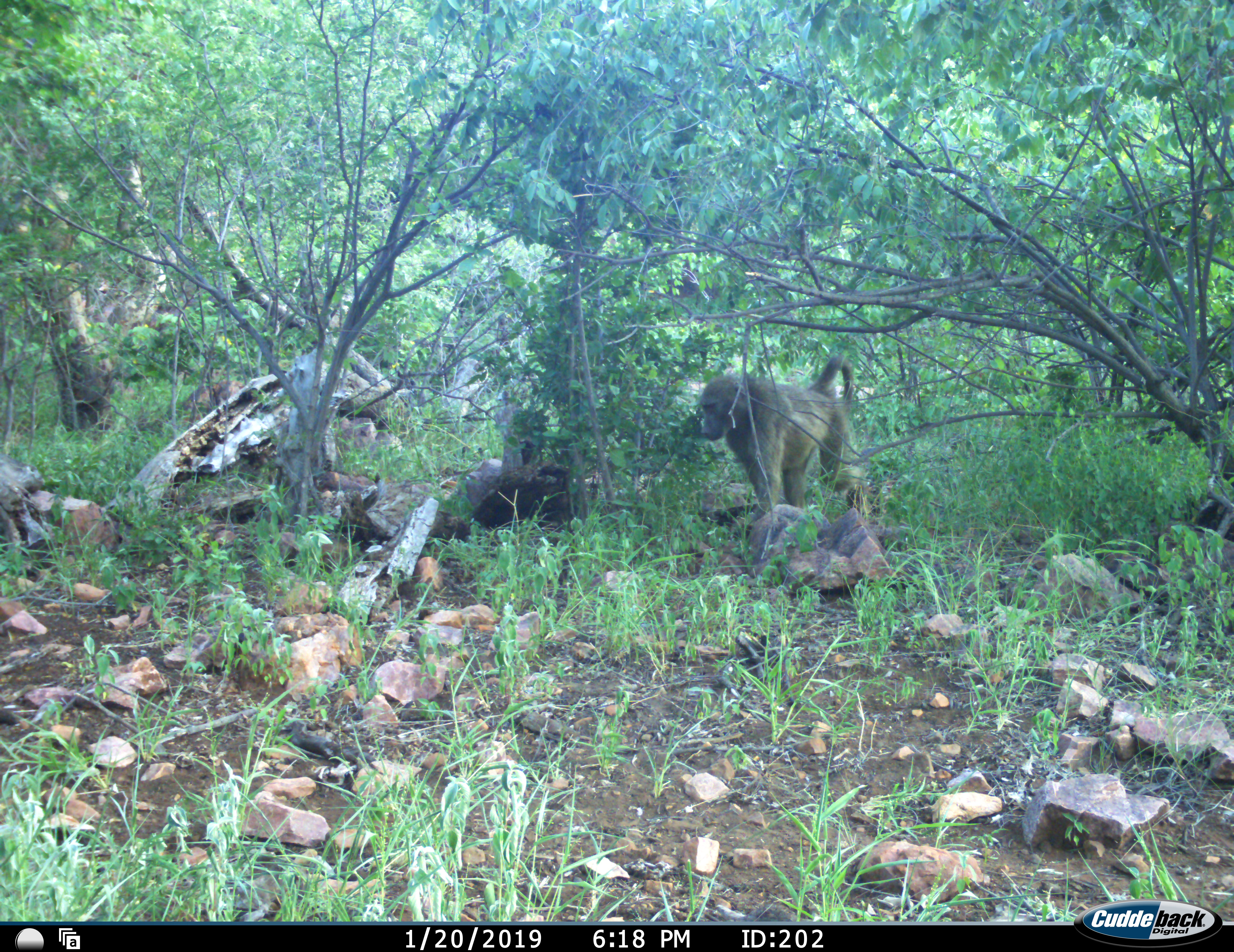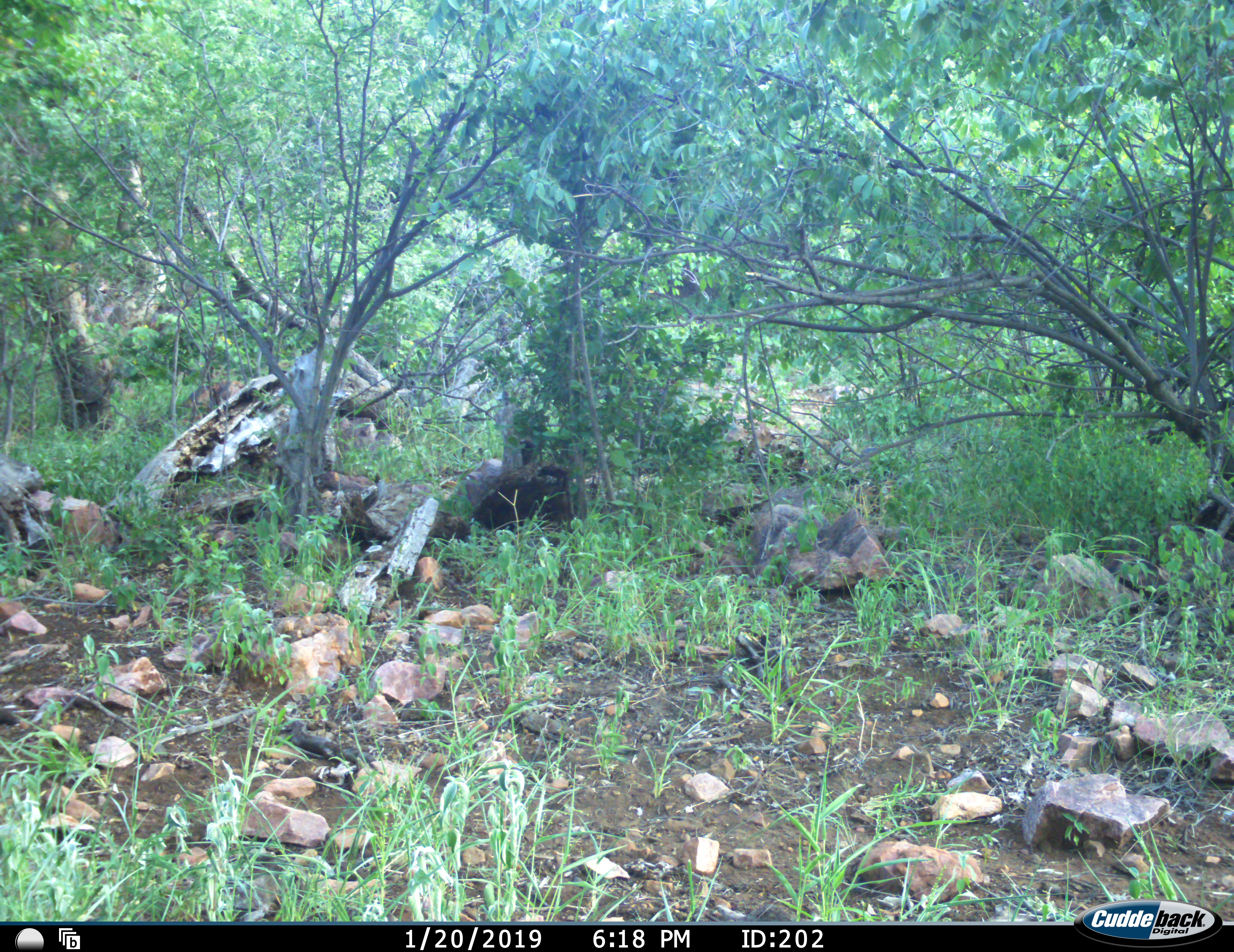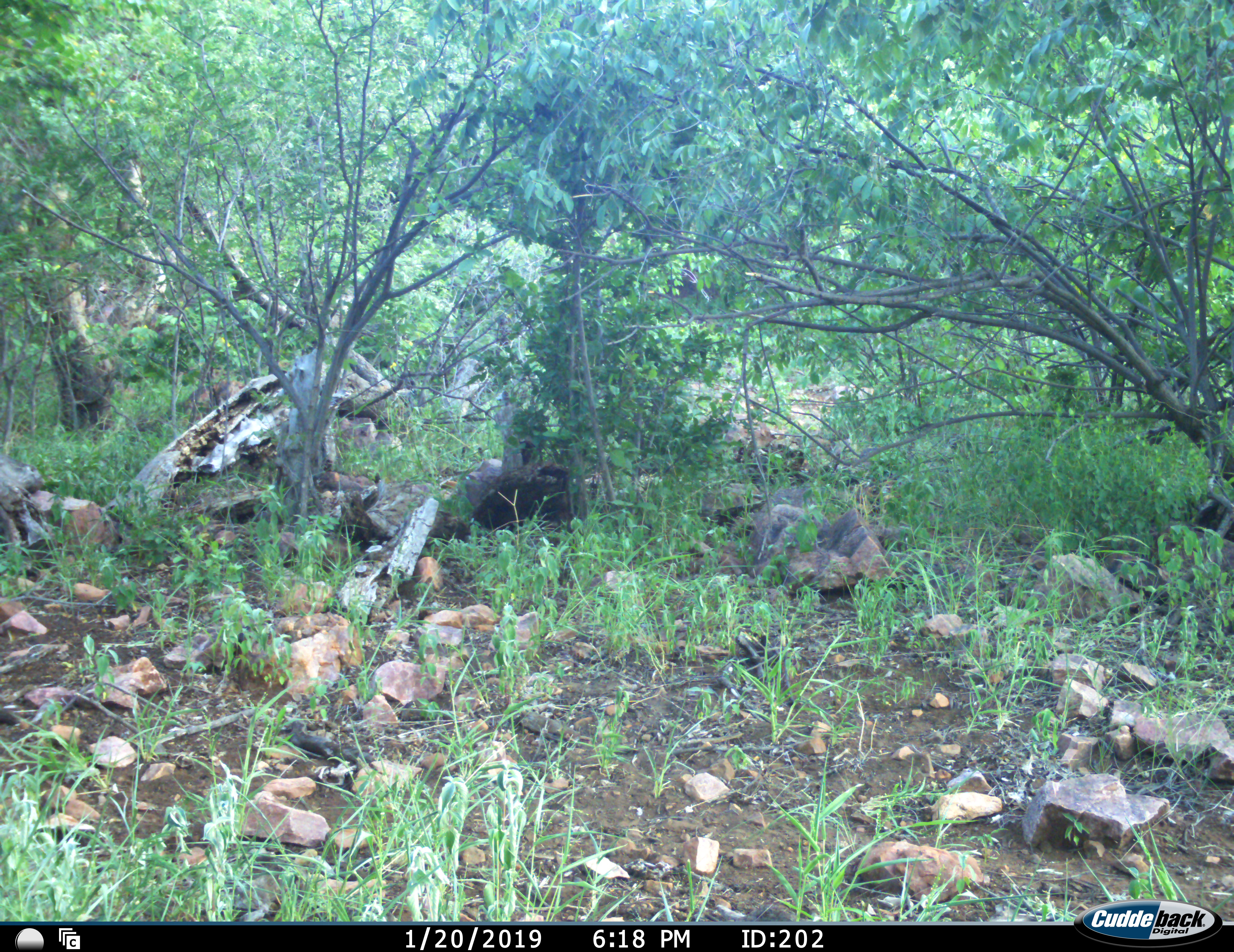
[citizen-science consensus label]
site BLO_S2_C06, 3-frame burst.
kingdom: Animalia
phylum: Chordata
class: Mammalia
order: Primates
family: Cercopithecidae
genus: Papio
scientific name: Papio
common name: baboon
Baboon (Papio), count 1. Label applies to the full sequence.